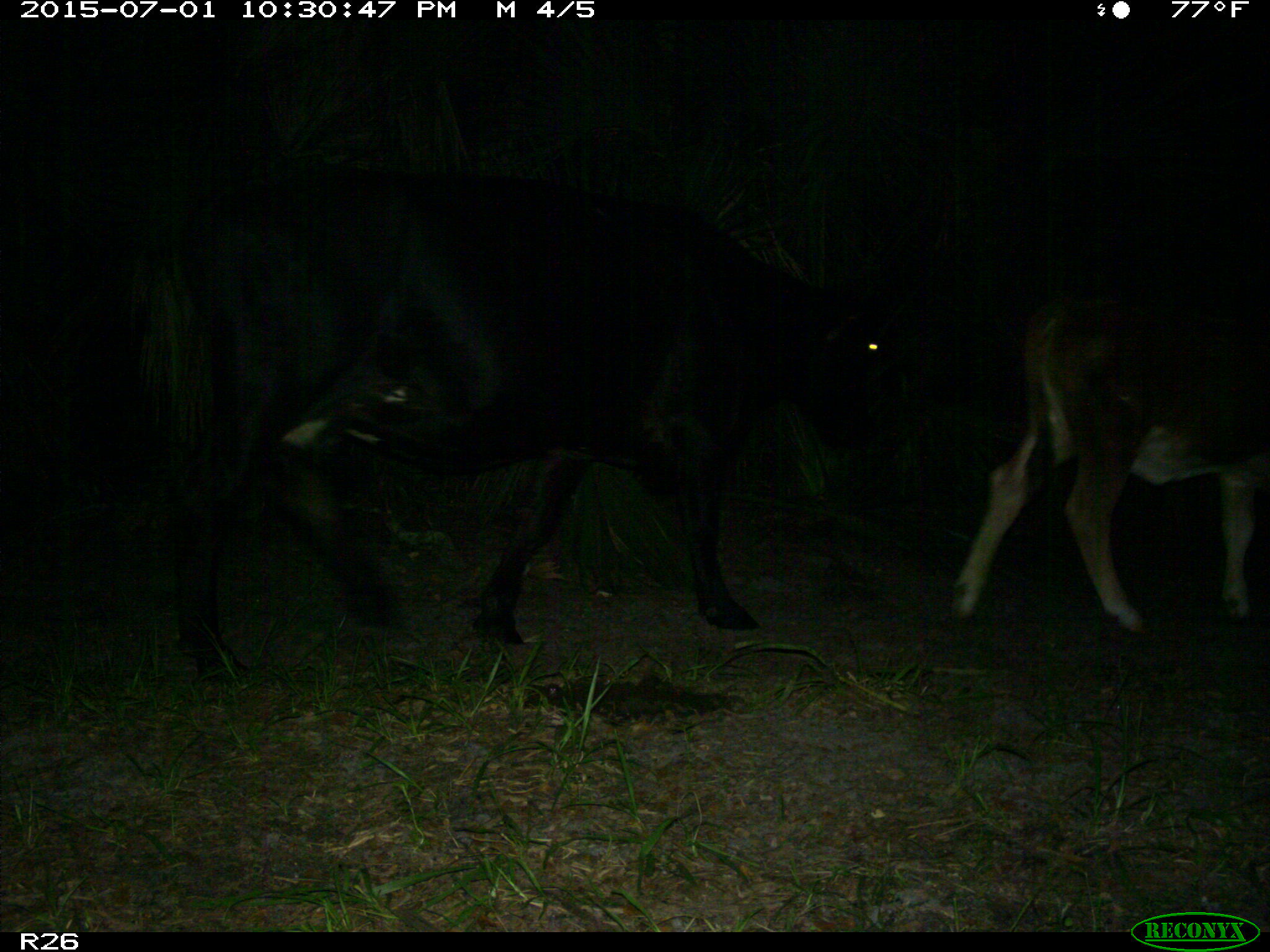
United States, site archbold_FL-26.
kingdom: Animalia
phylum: Chordata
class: Mammalia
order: Artiodactyla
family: Bovidae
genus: Bos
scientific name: Bos taurus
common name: domestic cow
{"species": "Bos taurus (domestic cow)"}